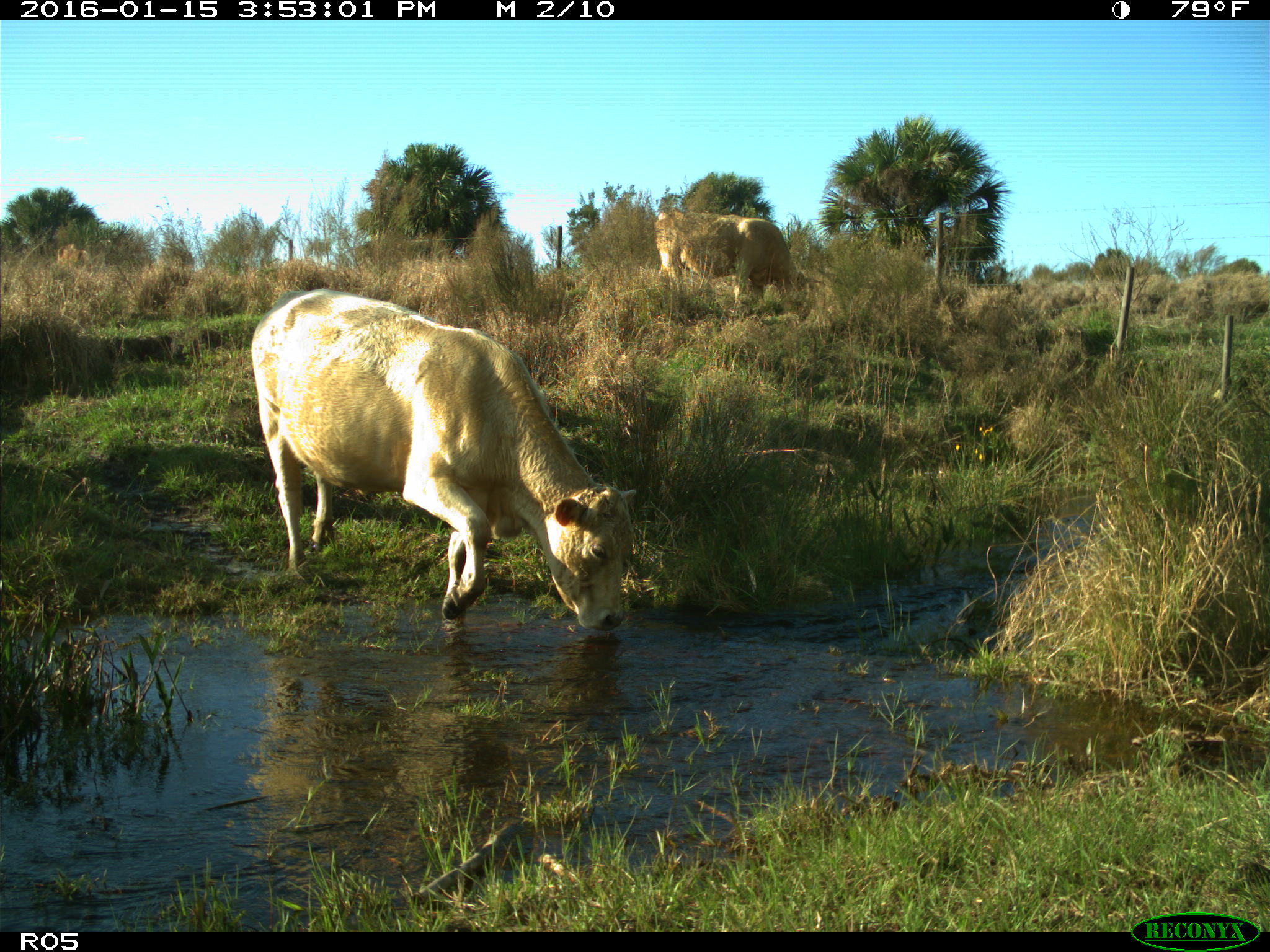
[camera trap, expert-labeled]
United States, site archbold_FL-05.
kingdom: Animalia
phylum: Chordata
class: Mammalia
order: Artiodactyla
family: Bovidae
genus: Bos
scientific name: Bos taurus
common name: domestic cow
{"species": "Bos taurus (domestic cow)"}